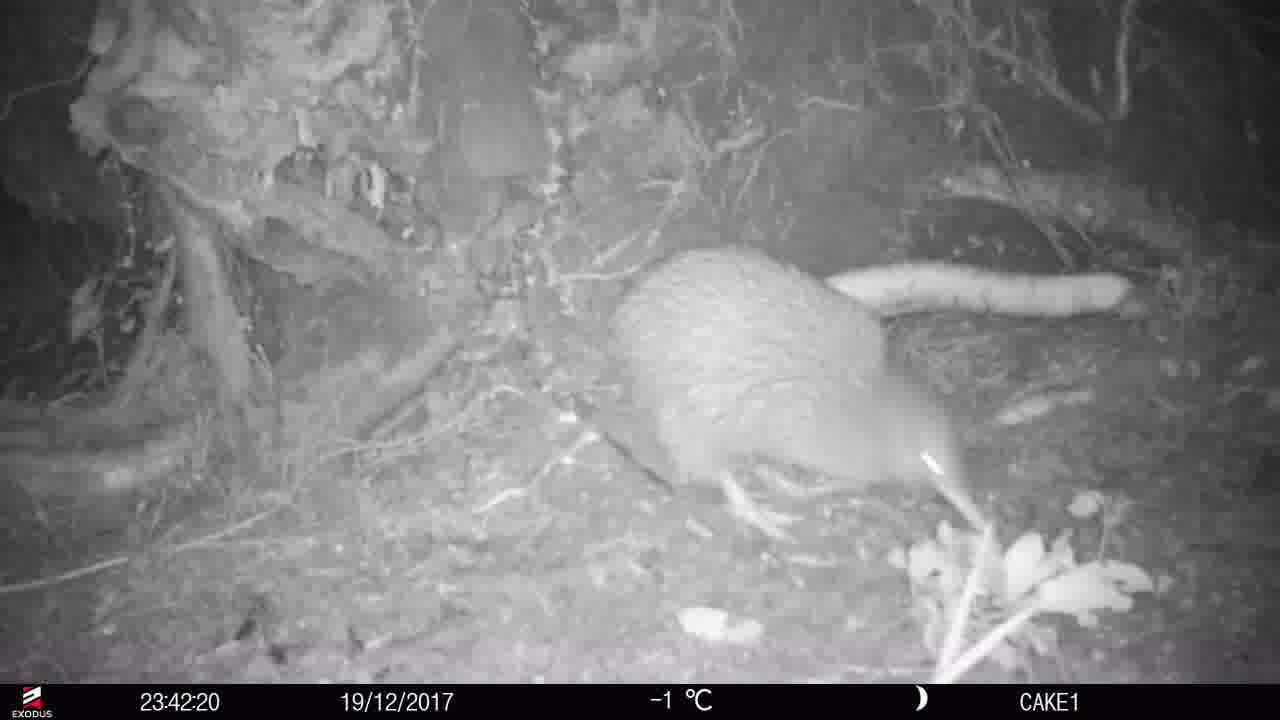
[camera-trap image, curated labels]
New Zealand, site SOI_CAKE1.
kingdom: Animalia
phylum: Chordata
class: Aves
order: Apterygiformes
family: Apterygidae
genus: Apteryx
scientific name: Apteryx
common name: kiwi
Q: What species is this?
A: Kiwi (Apteryx).